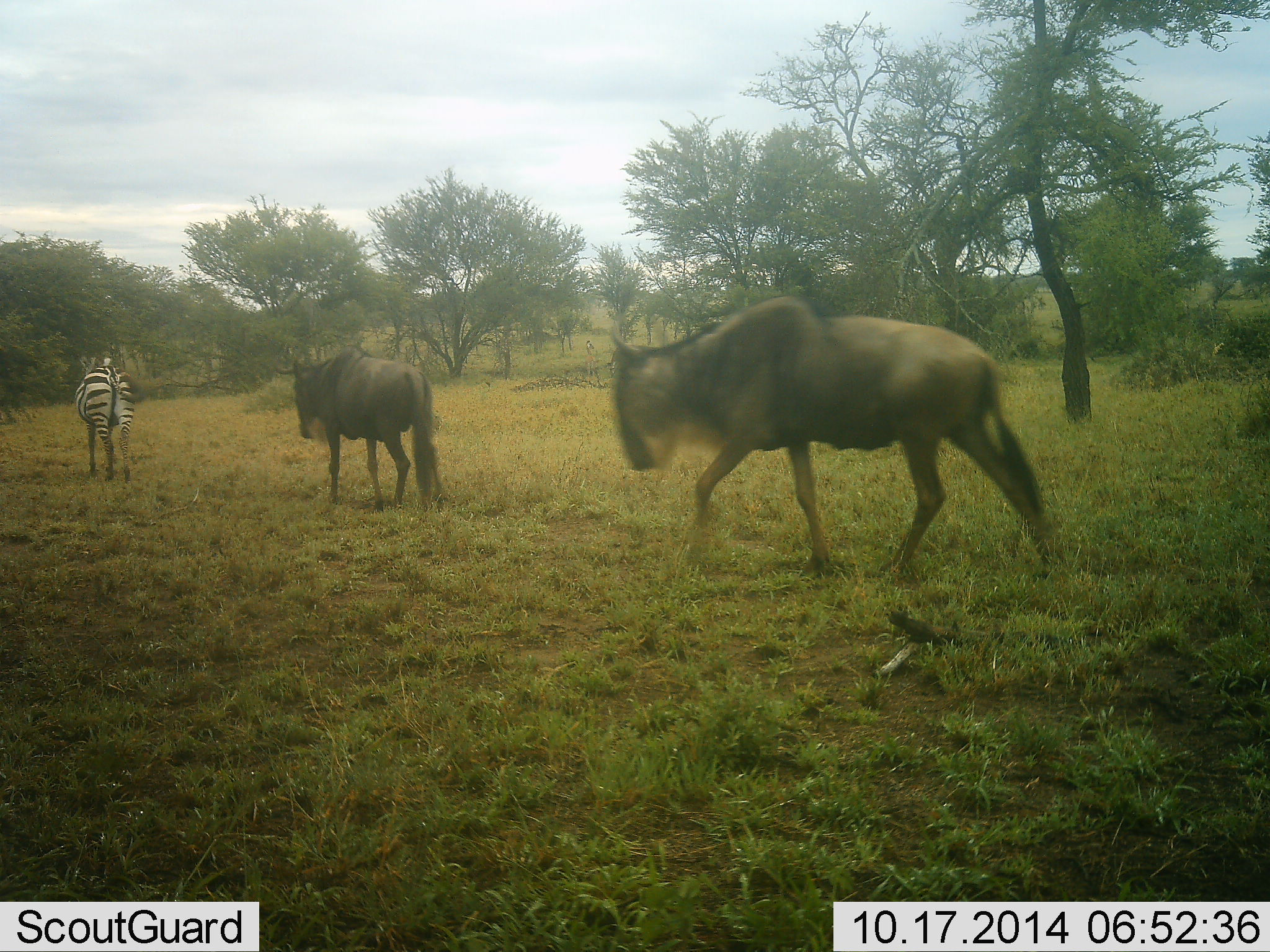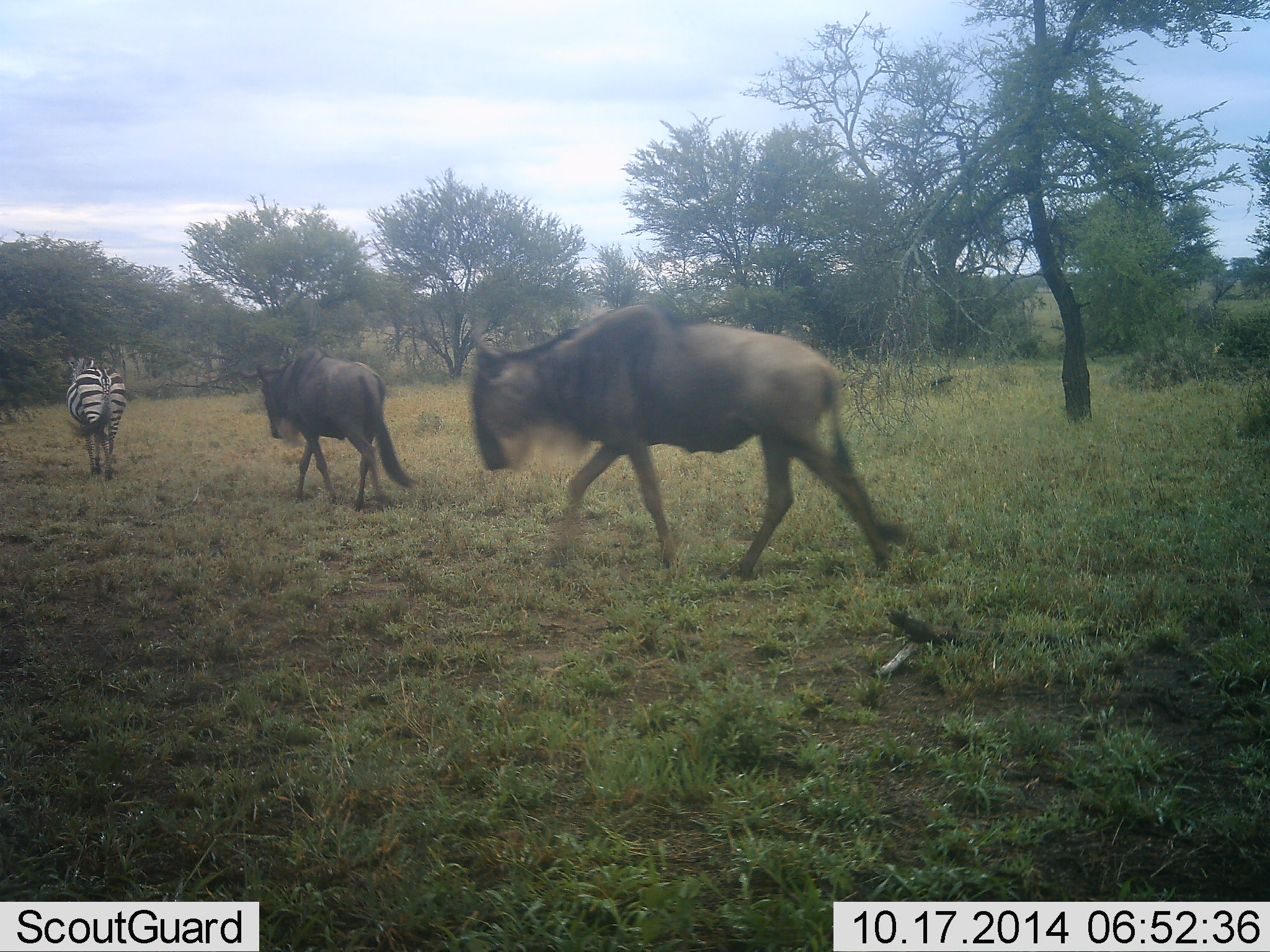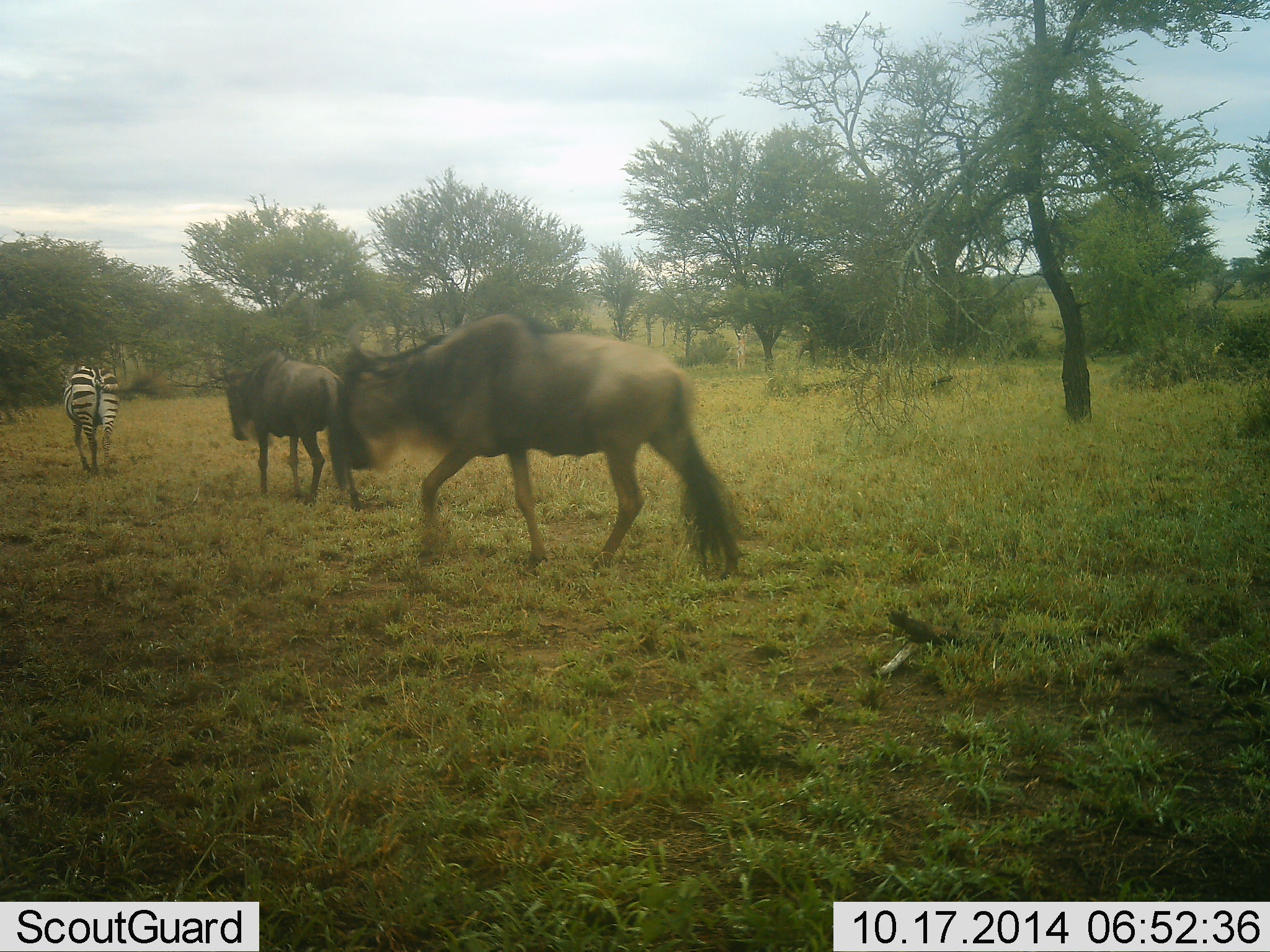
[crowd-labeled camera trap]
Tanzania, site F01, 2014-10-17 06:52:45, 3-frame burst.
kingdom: Animalia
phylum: Chordata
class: Mammalia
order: Artiodactyla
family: Bovidae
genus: Connochaetes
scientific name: Connochaetes taurinus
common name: blue wildebeest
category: wildebeest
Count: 2.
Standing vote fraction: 0%.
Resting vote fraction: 0%.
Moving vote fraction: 100%.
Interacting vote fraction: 0%.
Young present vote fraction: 0%.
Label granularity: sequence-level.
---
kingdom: Animalia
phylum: Chordata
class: Mammalia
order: Perissodactyla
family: Equidae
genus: Equus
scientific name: Equus quagga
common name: plains zebra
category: zebra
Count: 1.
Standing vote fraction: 0%.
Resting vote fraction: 0%.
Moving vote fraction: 100%.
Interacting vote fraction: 0%.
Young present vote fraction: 0%.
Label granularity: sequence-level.